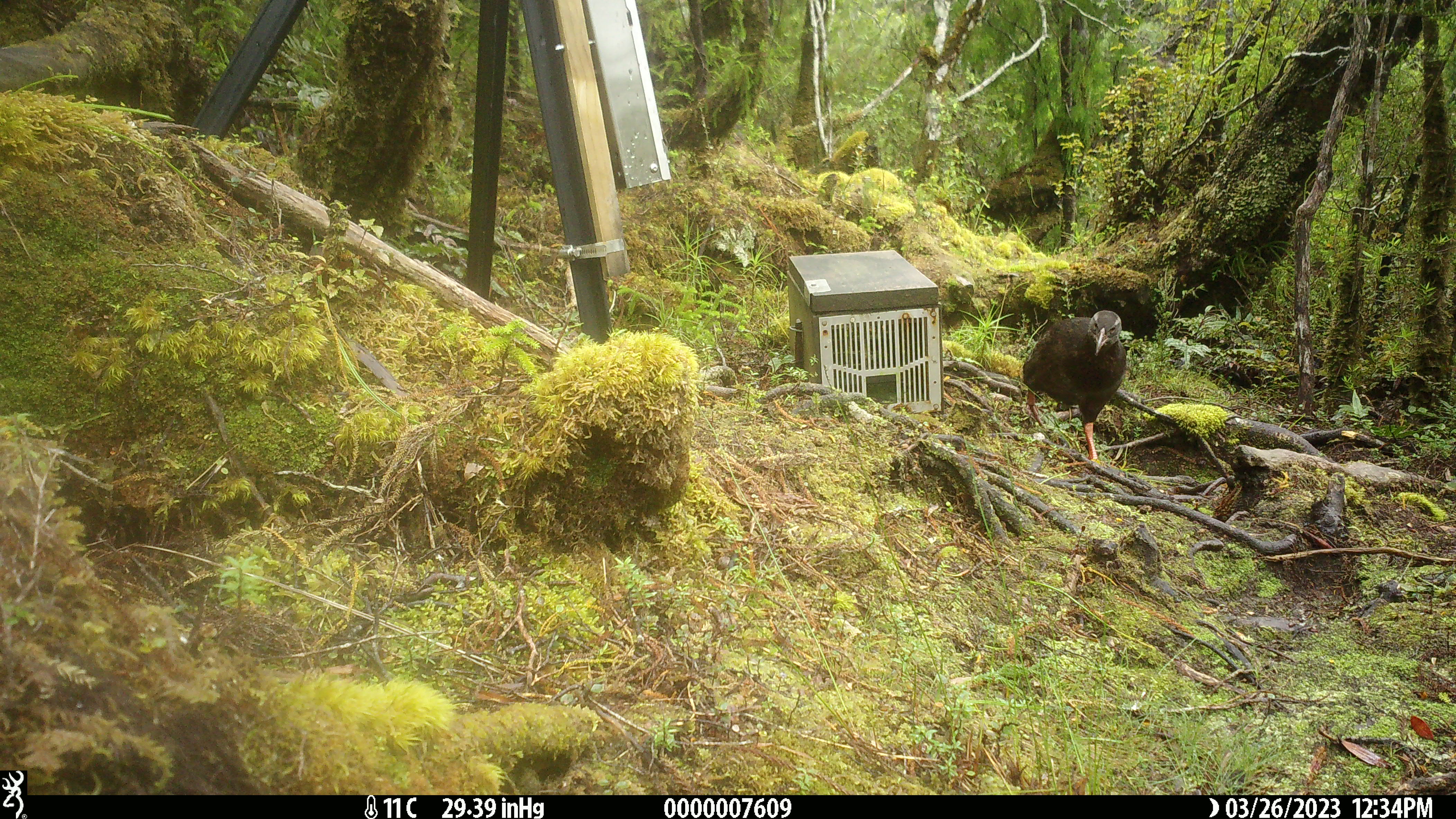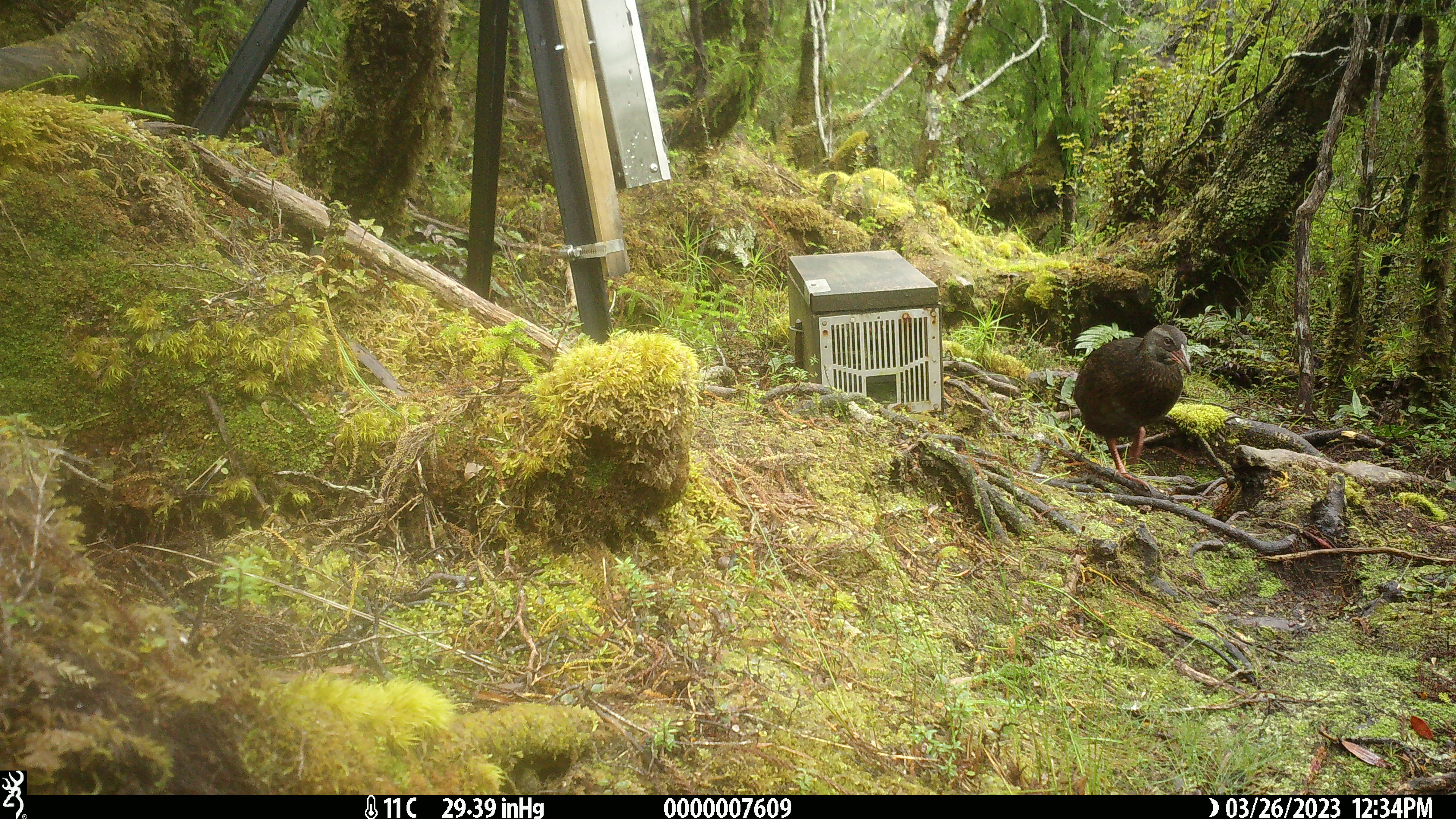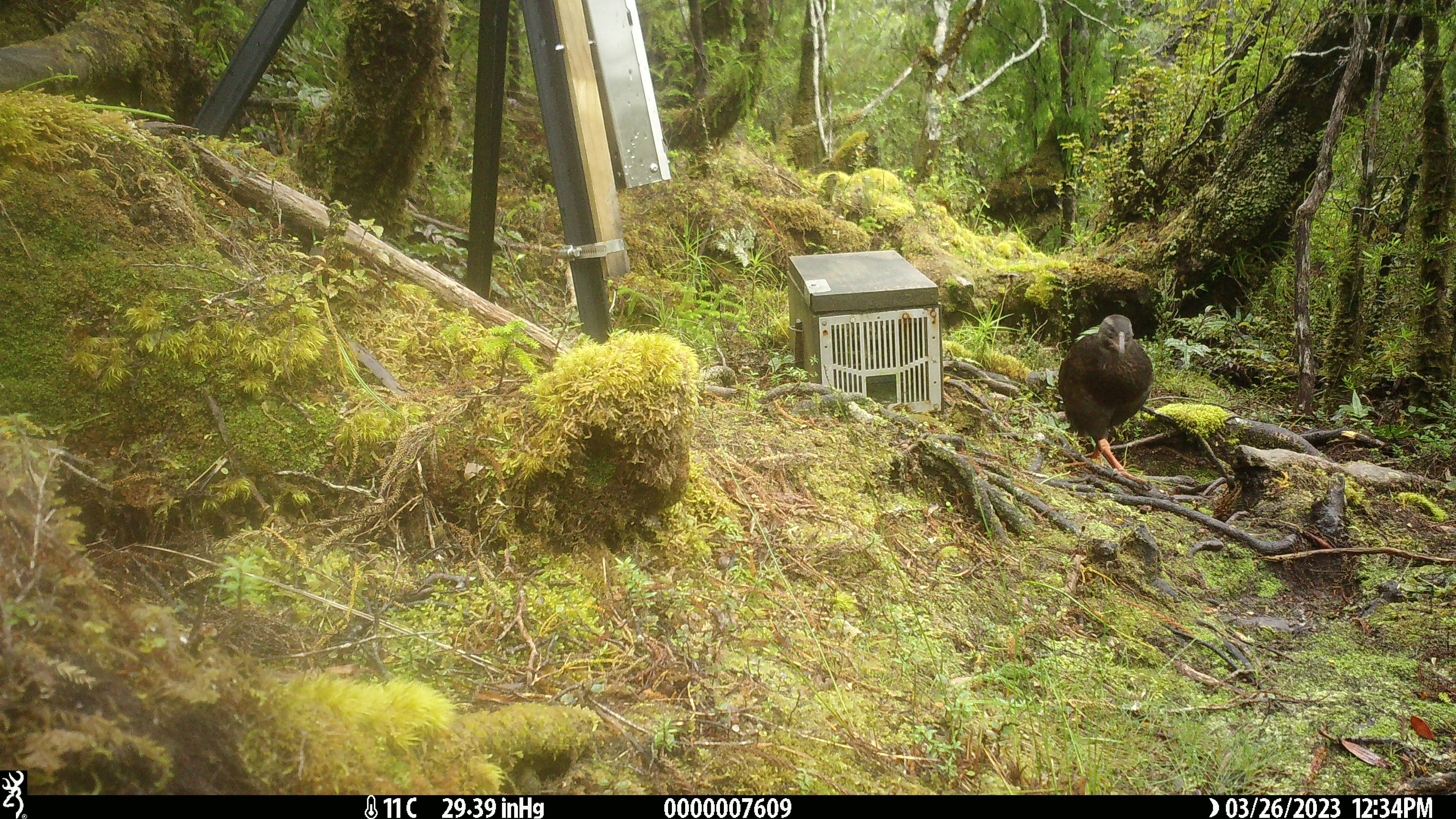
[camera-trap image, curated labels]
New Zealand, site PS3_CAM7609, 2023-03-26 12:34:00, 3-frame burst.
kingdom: Animalia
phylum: Chordata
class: Aves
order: Gruiformes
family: Rallidae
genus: Gallirallus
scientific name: Gallirallus australis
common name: weka